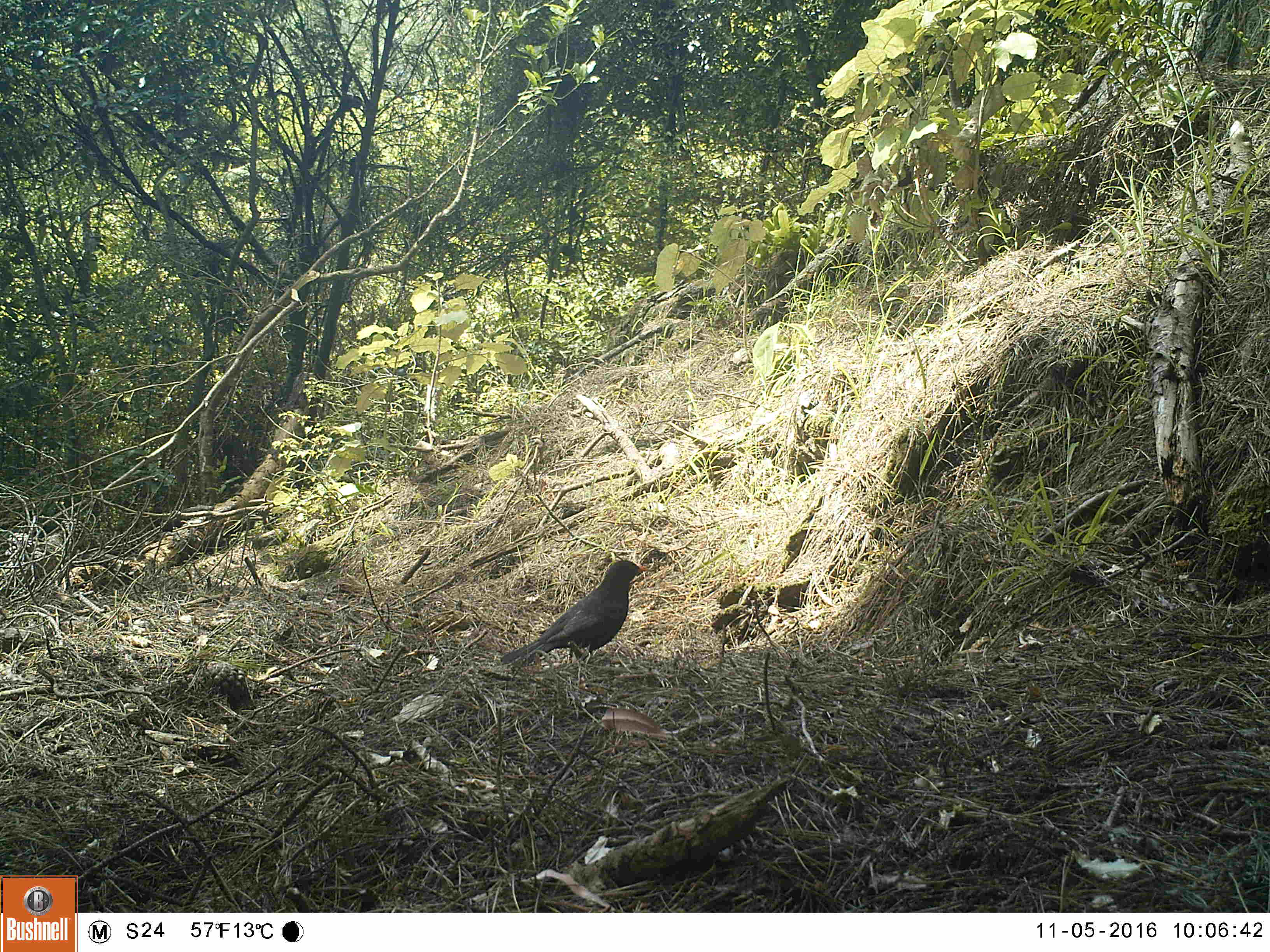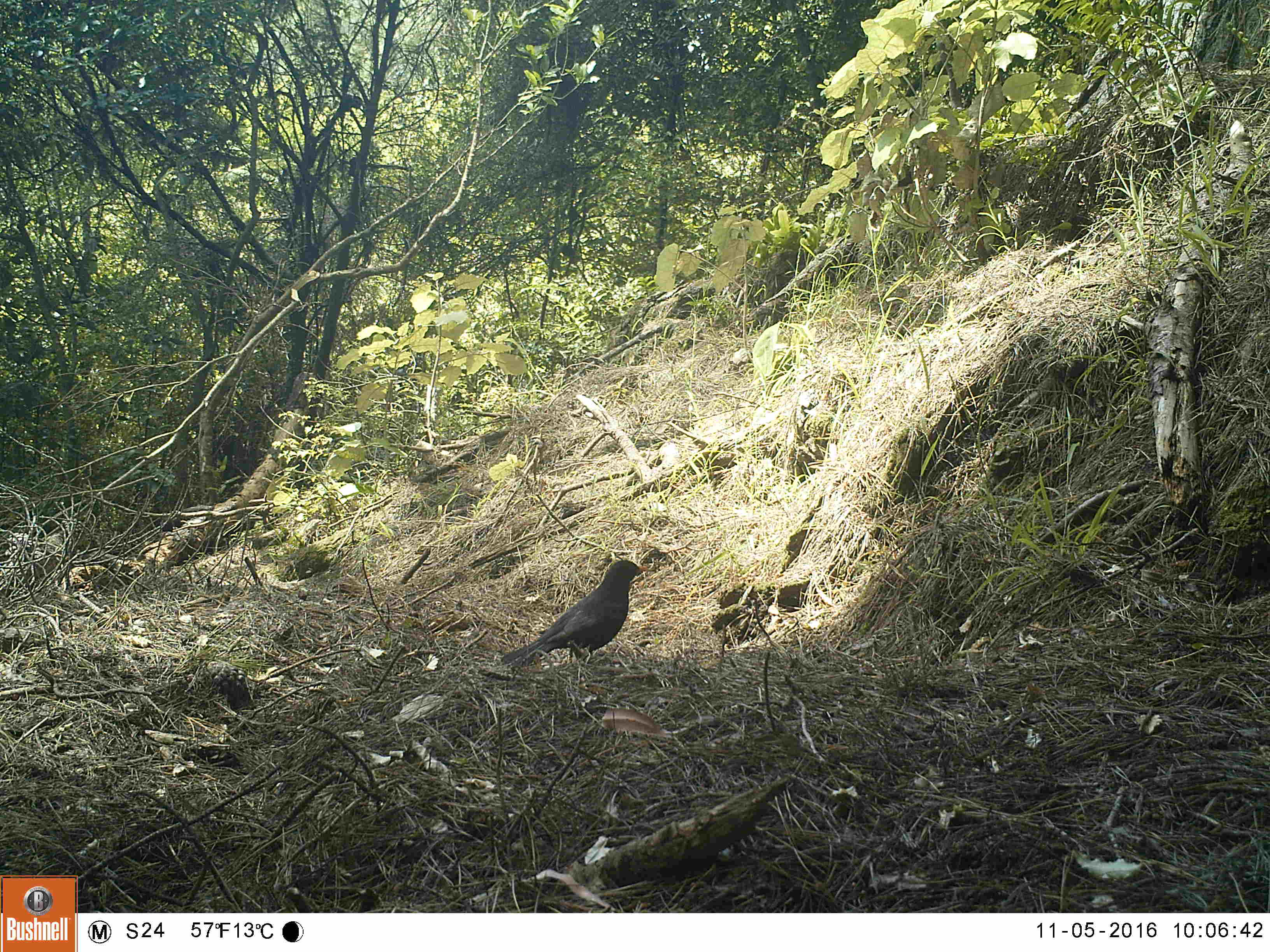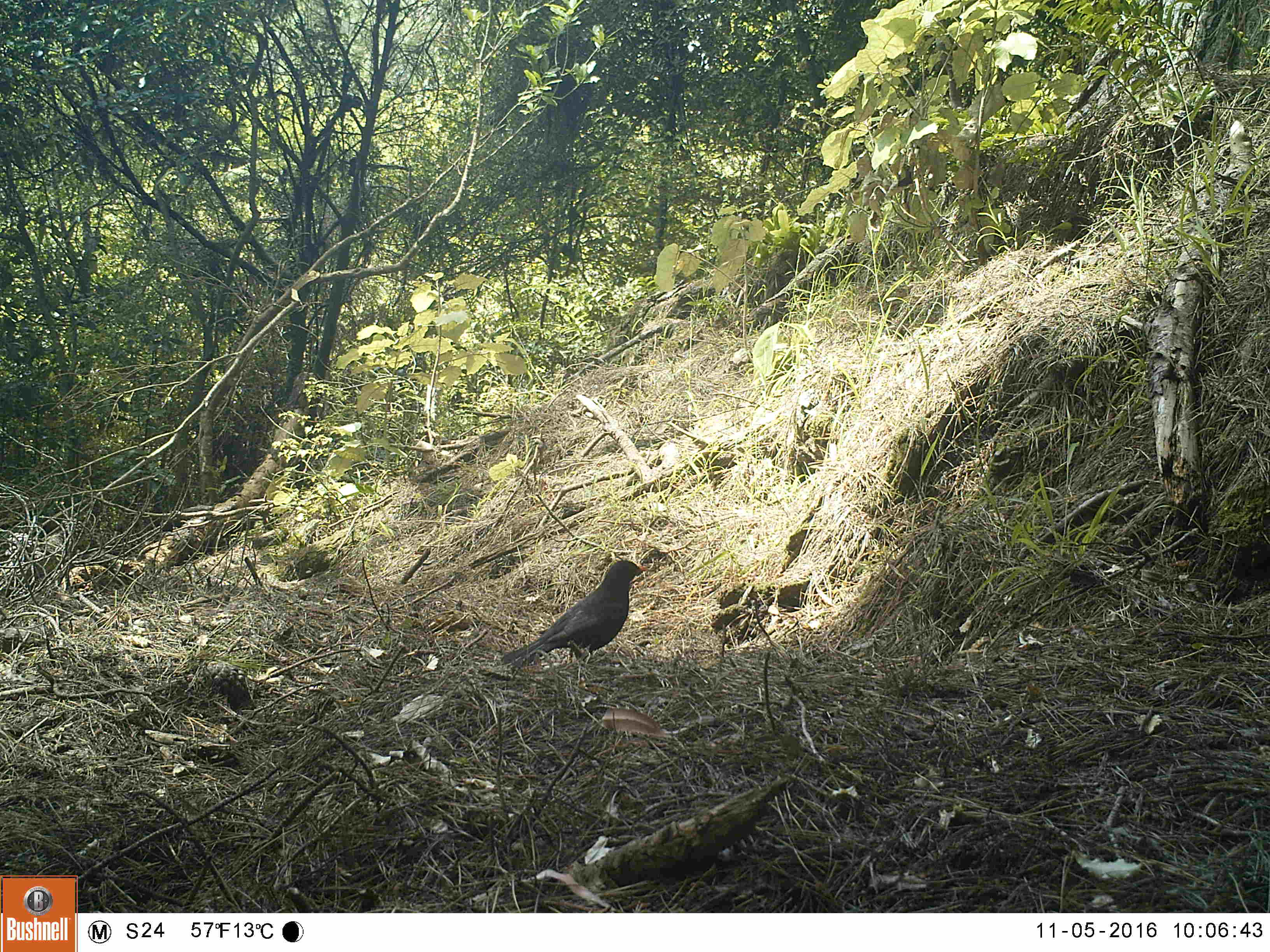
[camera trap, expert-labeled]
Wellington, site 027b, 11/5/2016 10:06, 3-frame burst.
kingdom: Animalia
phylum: Chordata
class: Aves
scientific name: Aves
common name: bird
Bird (Aves).